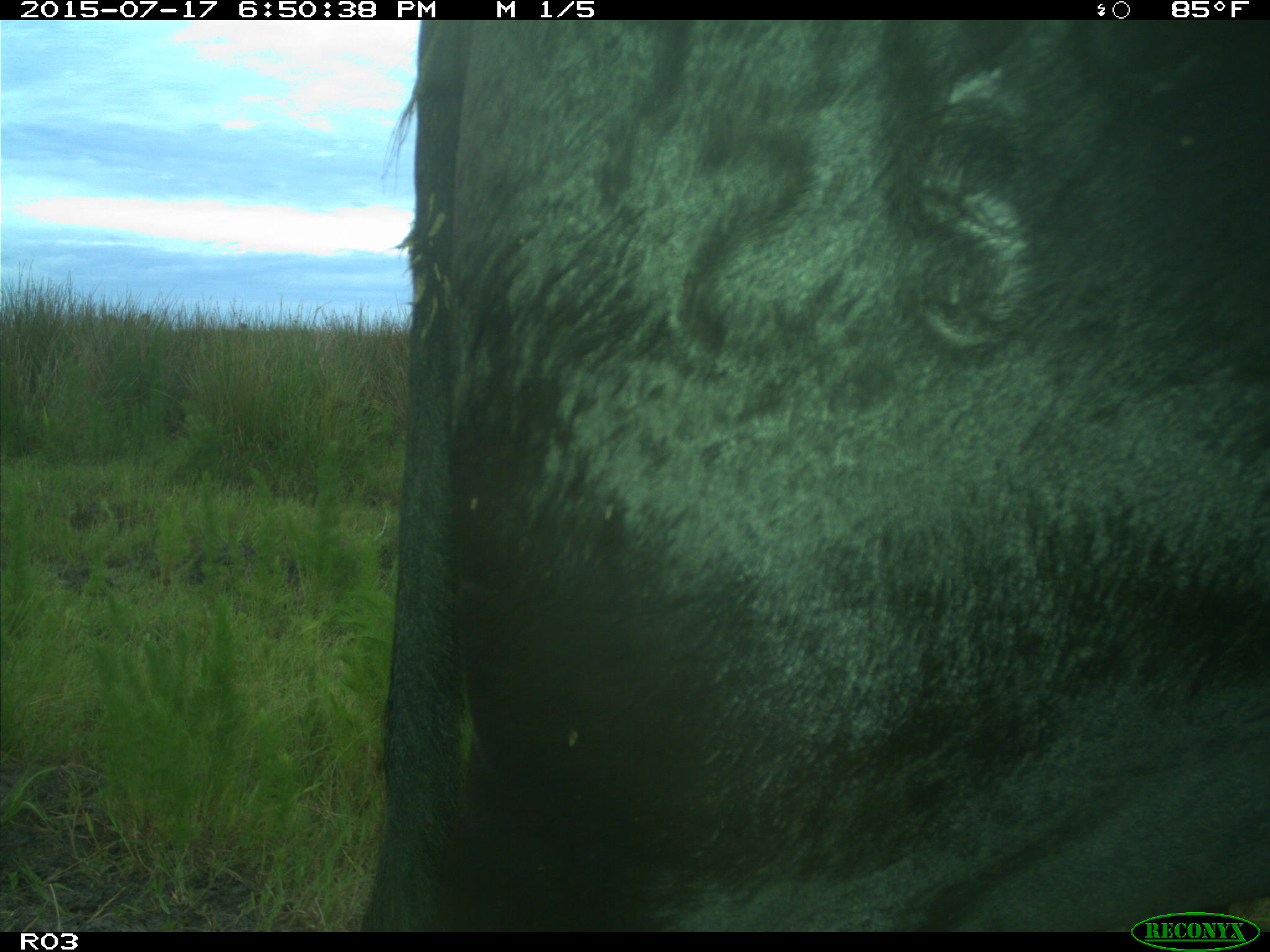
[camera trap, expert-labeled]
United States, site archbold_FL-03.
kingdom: Animalia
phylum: Chordata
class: Mammalia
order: Artiodactyla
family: Bovidae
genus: Bos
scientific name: Bos taurus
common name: domestic cow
Bos taurus (domestic cow).